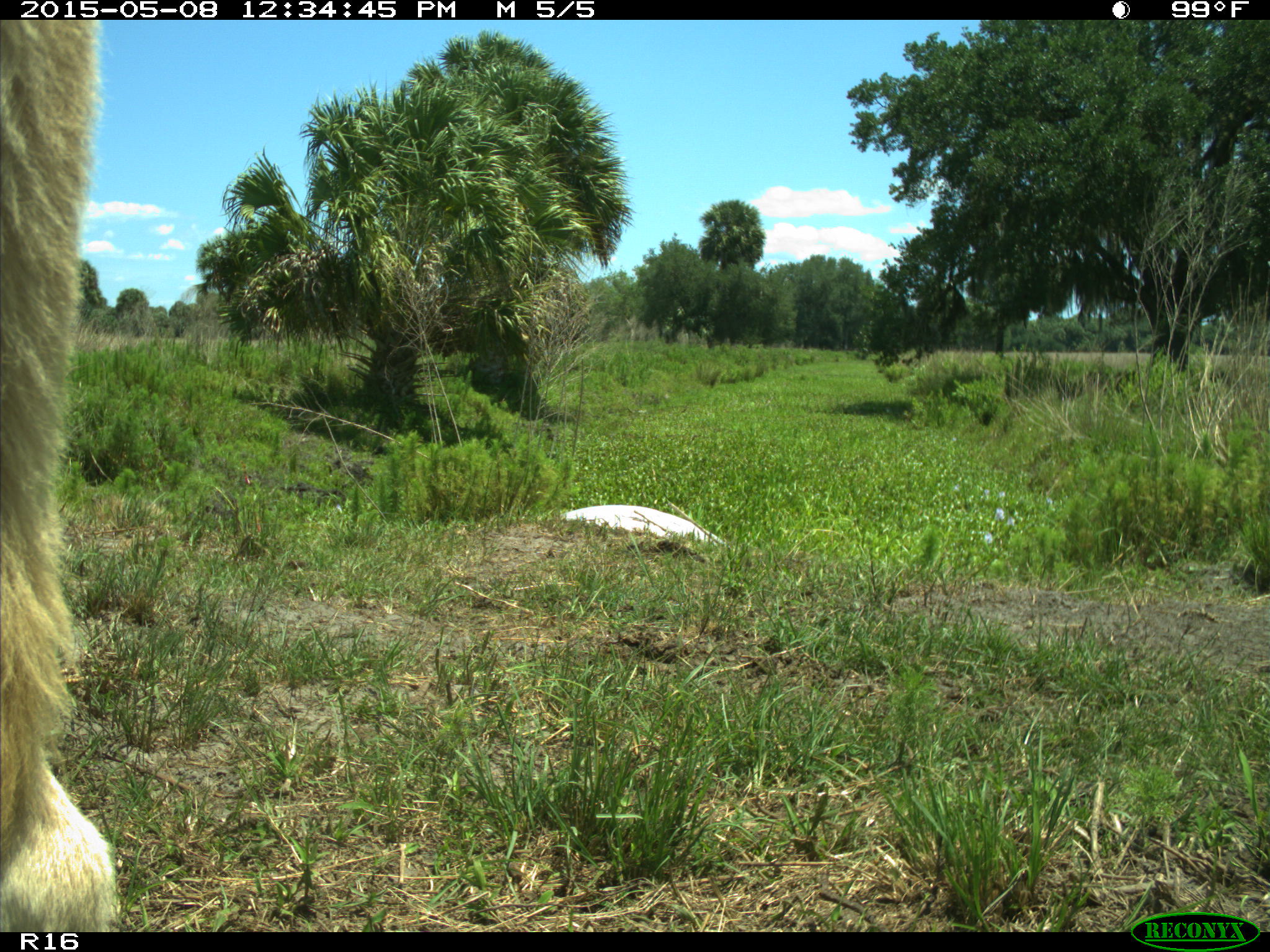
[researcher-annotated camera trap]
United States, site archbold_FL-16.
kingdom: Animalia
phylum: Chordata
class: Mammalia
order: Artiodactyla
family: Bovidae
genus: Bos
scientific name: Bos taurus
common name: domestic cow